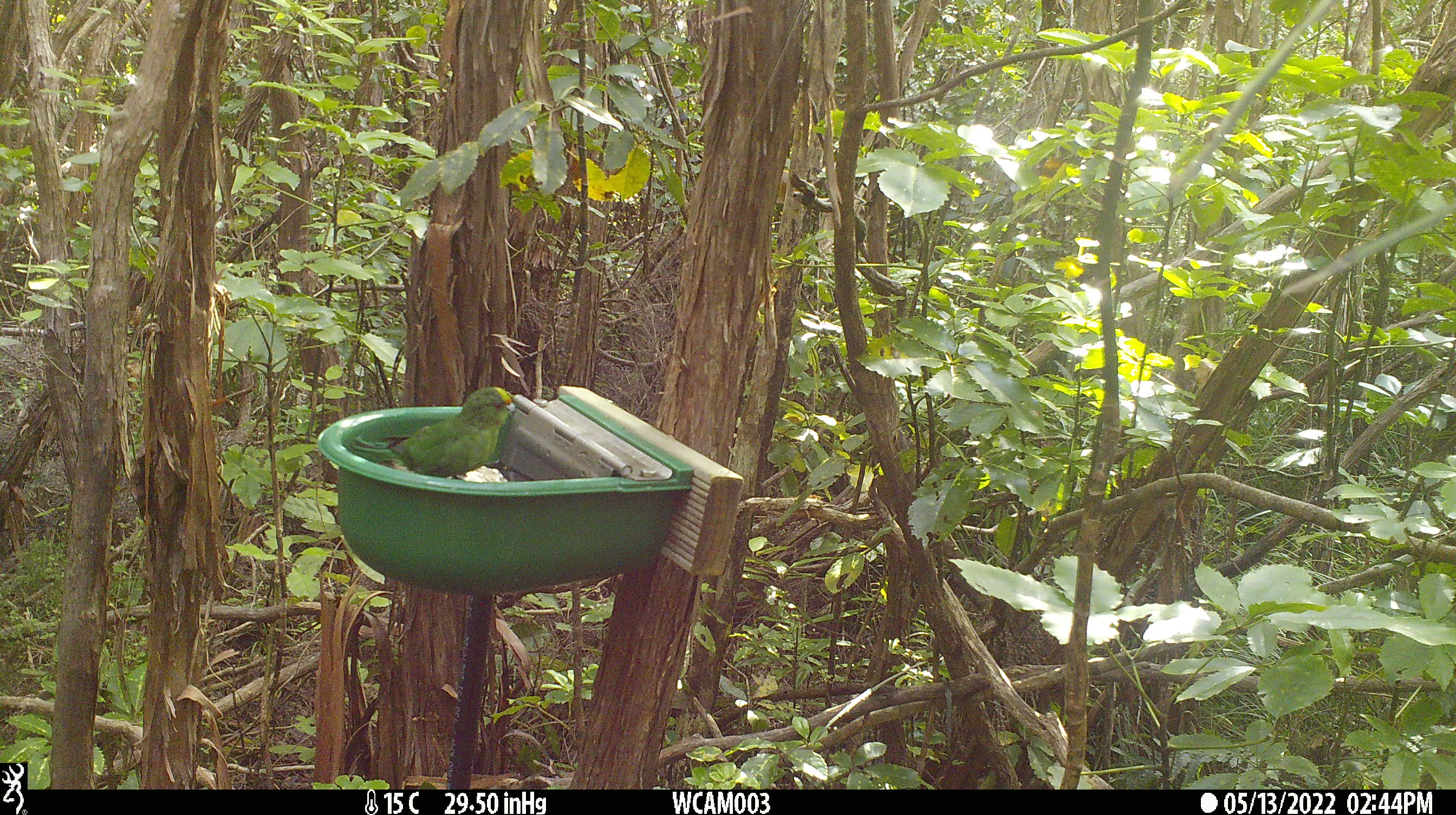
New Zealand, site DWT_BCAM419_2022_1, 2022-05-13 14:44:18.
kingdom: Animalia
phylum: Chordata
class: Aves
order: Psittaciformes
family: Psittaculidae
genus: Cyanoramphus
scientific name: Cyanoramphus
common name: parakeet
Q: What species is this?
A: Parakeet (Cyanoramphus).